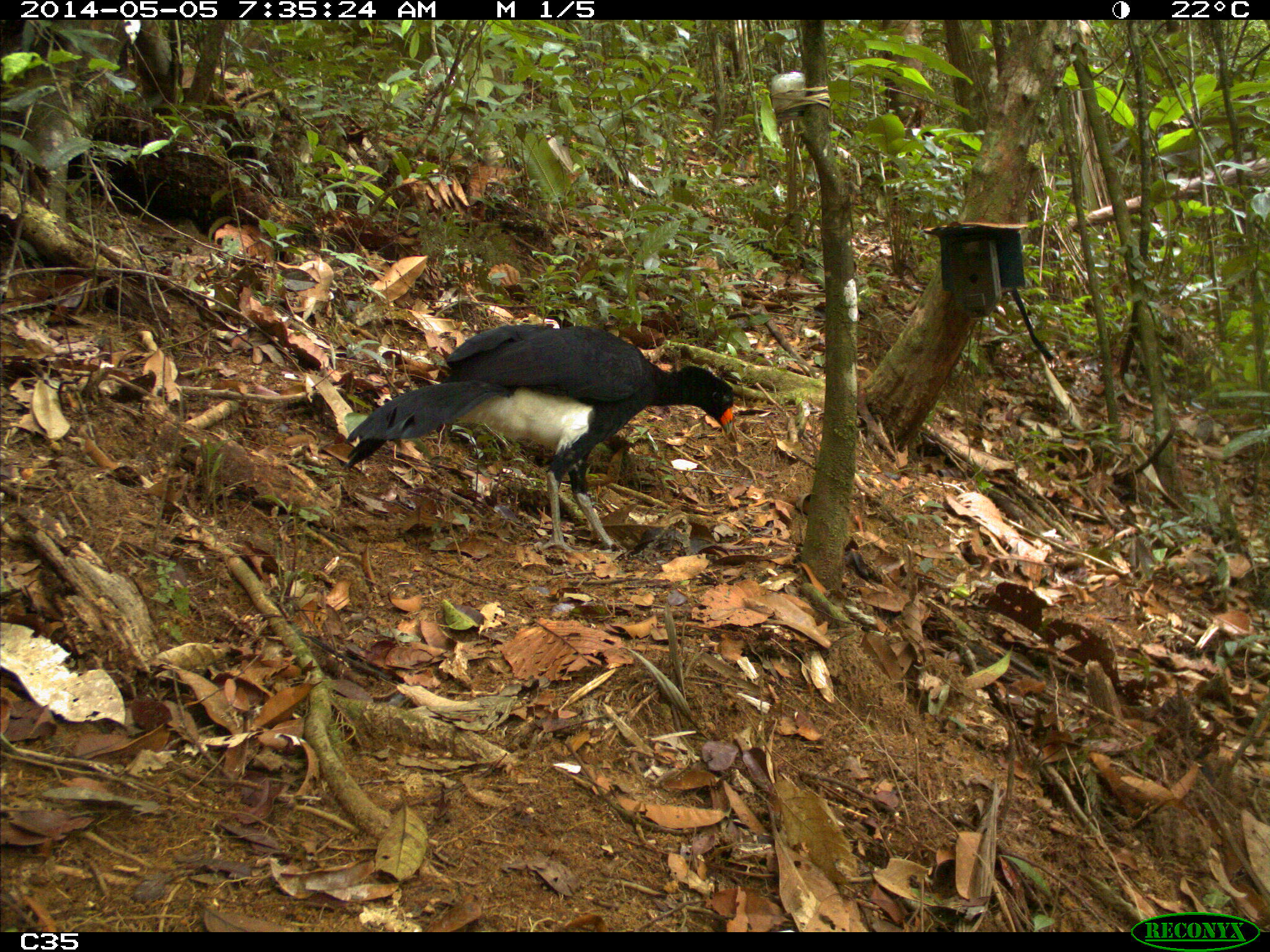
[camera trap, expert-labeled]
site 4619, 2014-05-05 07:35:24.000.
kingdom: Animalia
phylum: Chordata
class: Aves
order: Galliformes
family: Cracidae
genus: Crax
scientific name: Crax alector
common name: black curassow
Crax alector (black curassow), count 1, age adult.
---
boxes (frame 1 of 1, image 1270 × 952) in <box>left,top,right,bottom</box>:
crax alector: <box>342,321,734,552</box>